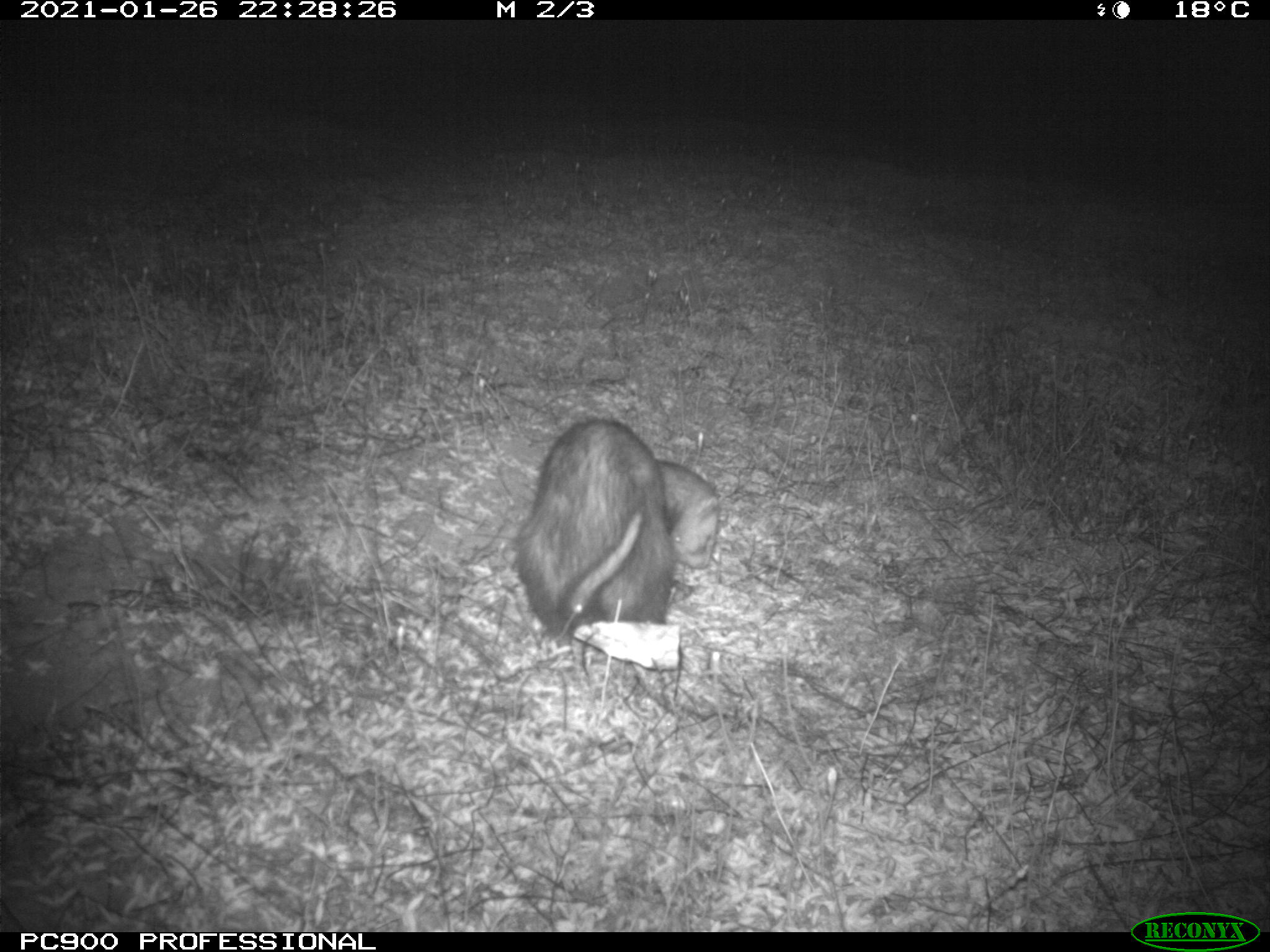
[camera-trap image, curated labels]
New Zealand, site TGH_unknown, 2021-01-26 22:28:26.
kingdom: Animalia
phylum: Chordata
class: Mammalia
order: Carnivora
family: Mustelidae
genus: Mustela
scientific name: Mustela furo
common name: ferret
Ferret (Mustela furo).